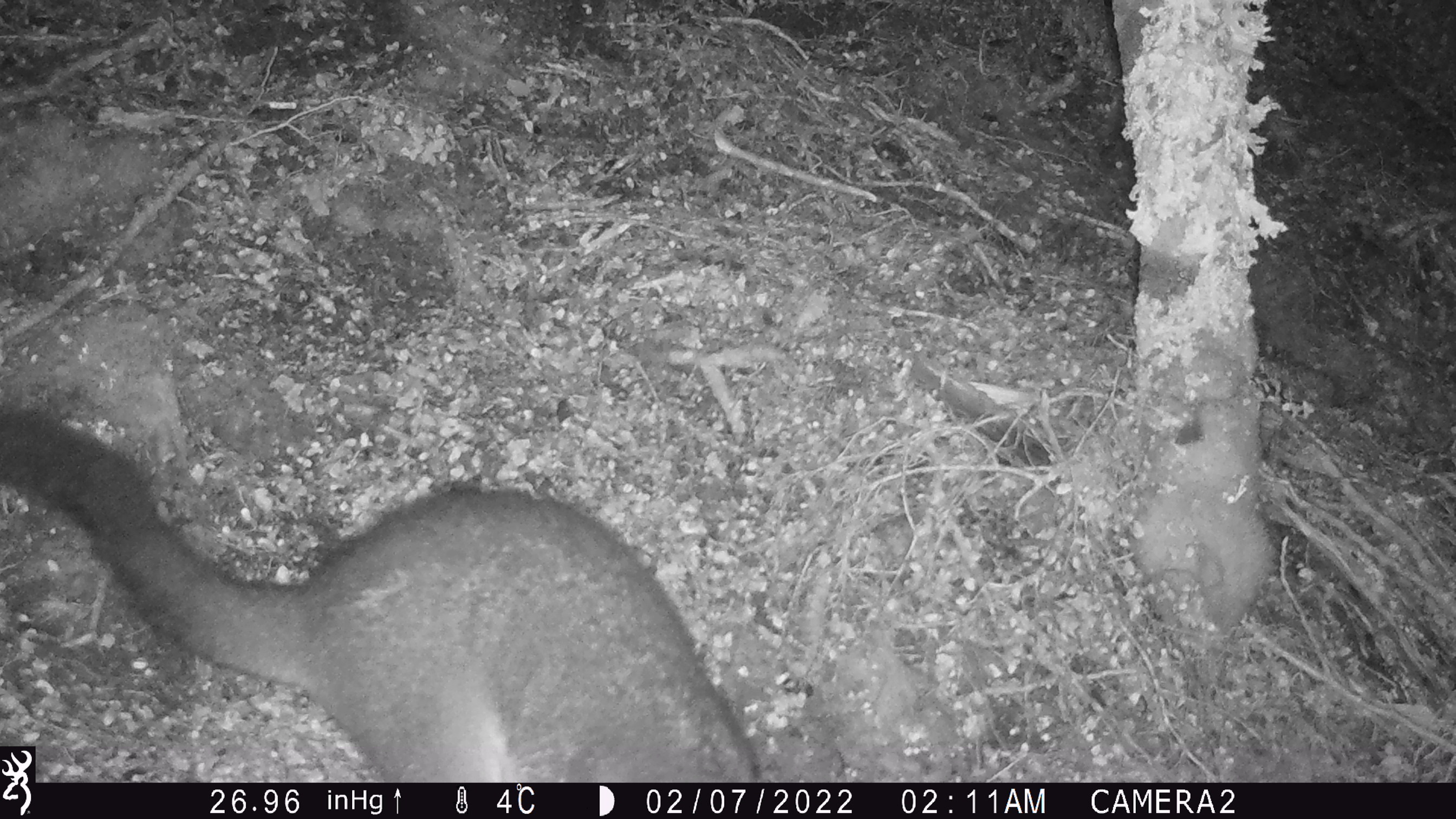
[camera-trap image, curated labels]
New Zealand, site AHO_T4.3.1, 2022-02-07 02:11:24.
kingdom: Animalia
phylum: Chordata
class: Mammalia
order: Diprotodontia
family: Phalangeridae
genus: Trichosurus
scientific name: Trichosurus vulpecula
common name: common brushtail possum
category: possum